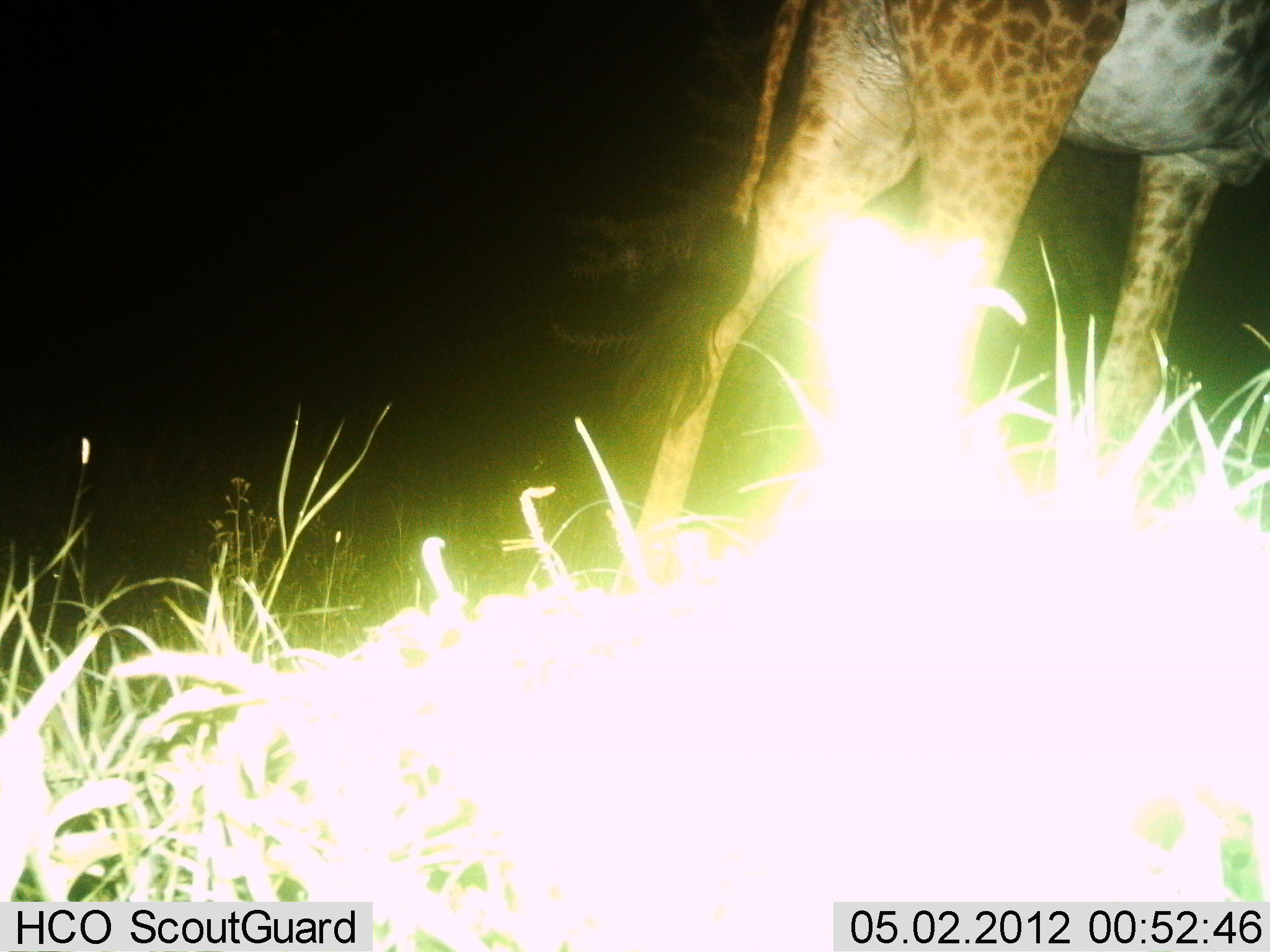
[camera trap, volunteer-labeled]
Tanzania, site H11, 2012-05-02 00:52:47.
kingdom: Animalia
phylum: Chordata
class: Mammalia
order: Artiodactyla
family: Giraffidae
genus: Giraffa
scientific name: Giraffa camelopardalis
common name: giraffe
Giraffe (Giraffa camelopardalis), count 1. Behavior (volunteer vote fractions): standing 49%, resting 0%, moving 49%, interacting 3%. Young present (vote fraction): 0%. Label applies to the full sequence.